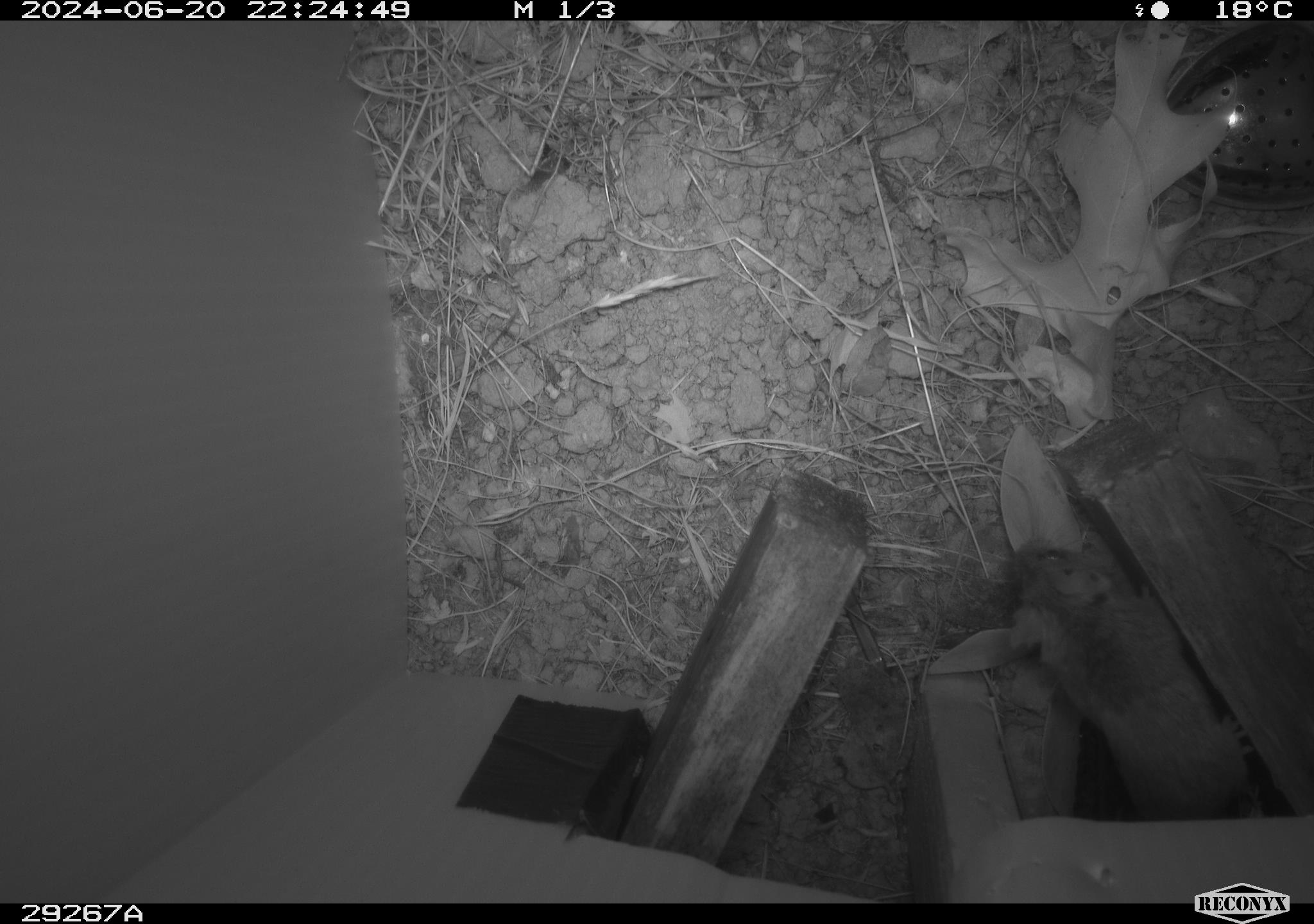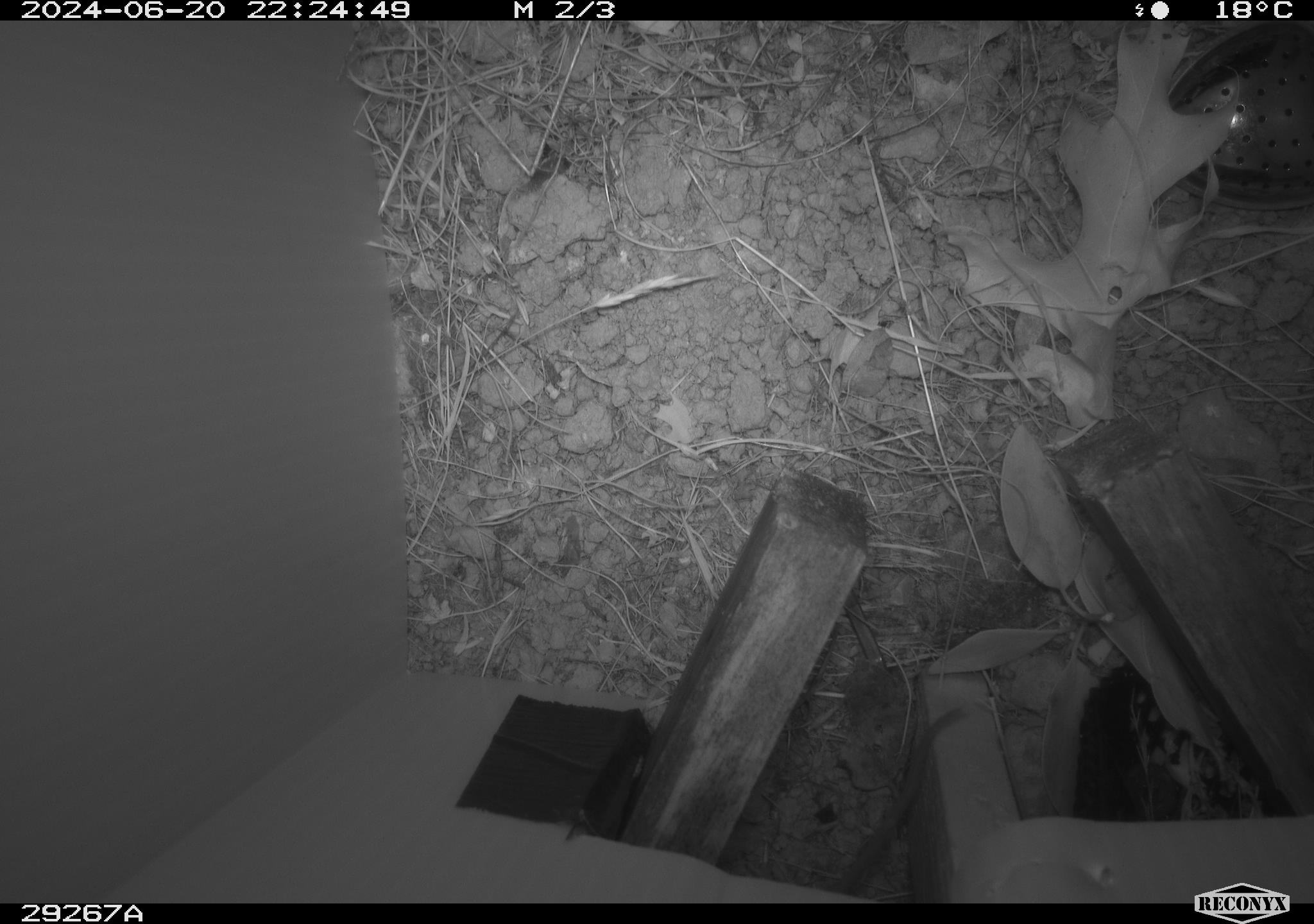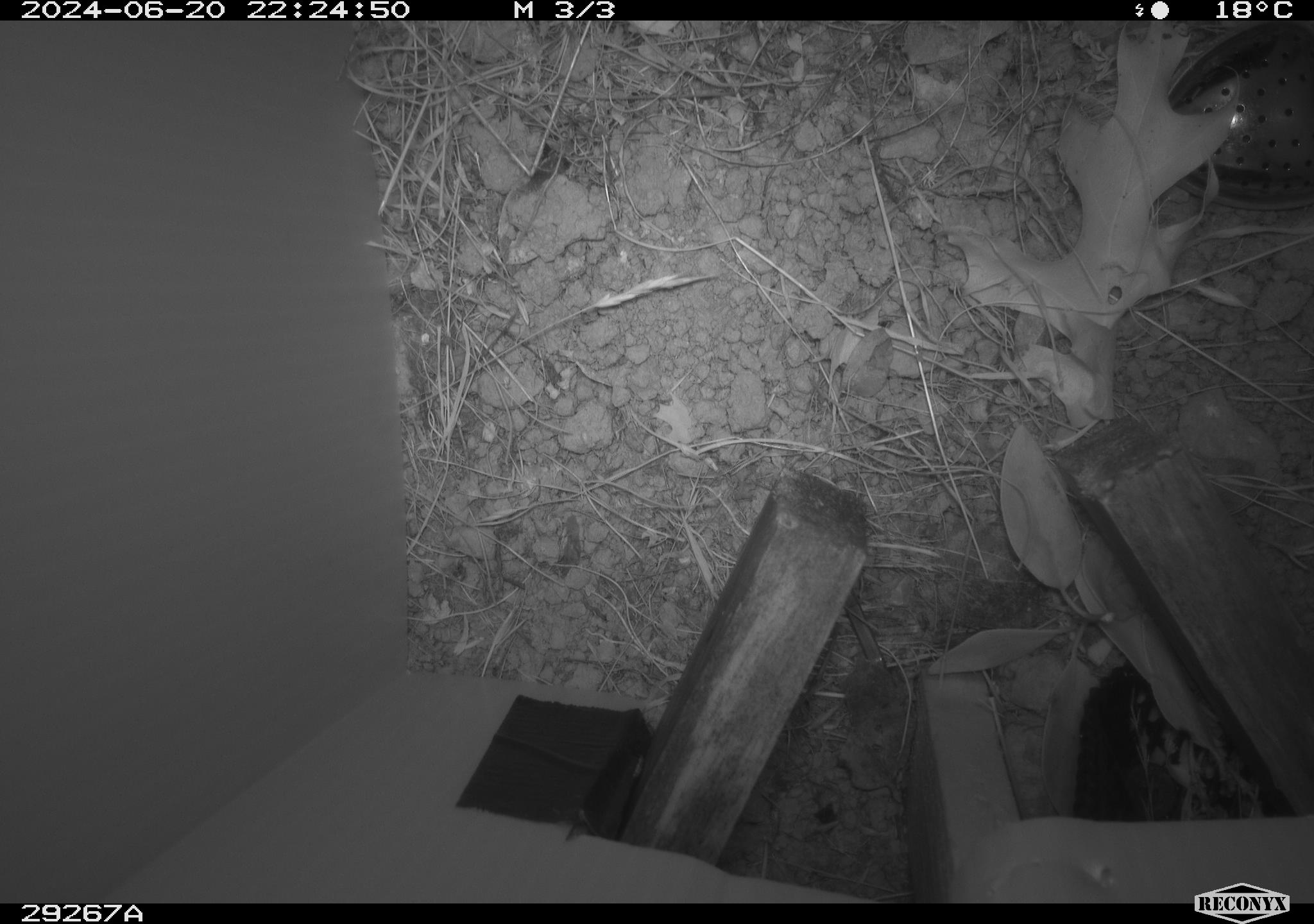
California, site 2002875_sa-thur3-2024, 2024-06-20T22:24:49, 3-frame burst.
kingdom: Animalia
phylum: Chordata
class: Mammalia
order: Rodentia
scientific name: Rodentia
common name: mouse species